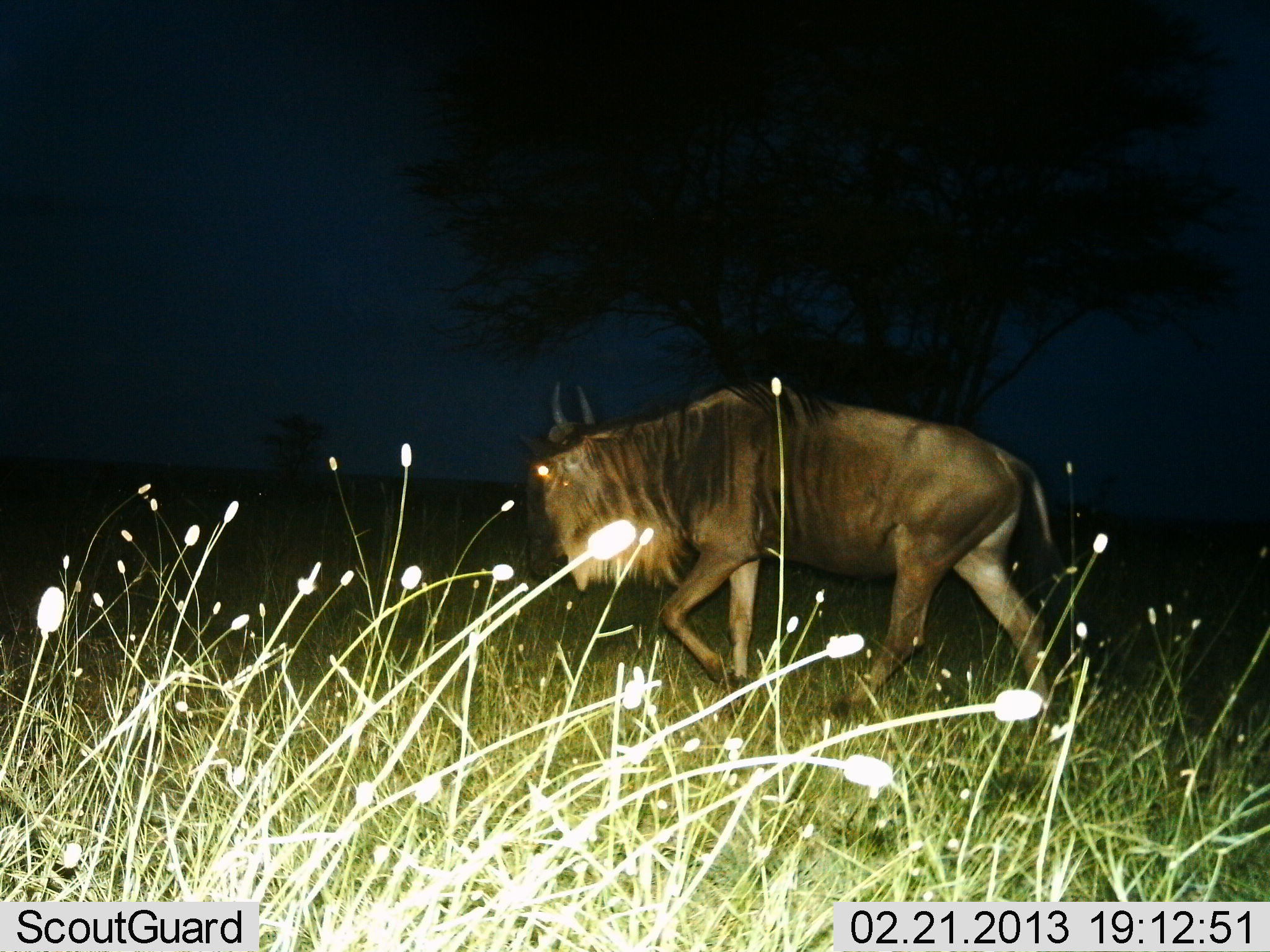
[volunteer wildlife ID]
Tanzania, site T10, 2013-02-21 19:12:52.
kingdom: Animalia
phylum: Chordata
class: Mammalia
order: Artiodactyla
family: Bovidae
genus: Connochaetes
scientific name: Connochaetes taurinus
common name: blue wildebeest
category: wildebeest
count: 1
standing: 17%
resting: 0%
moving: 97%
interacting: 0%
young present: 0%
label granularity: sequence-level